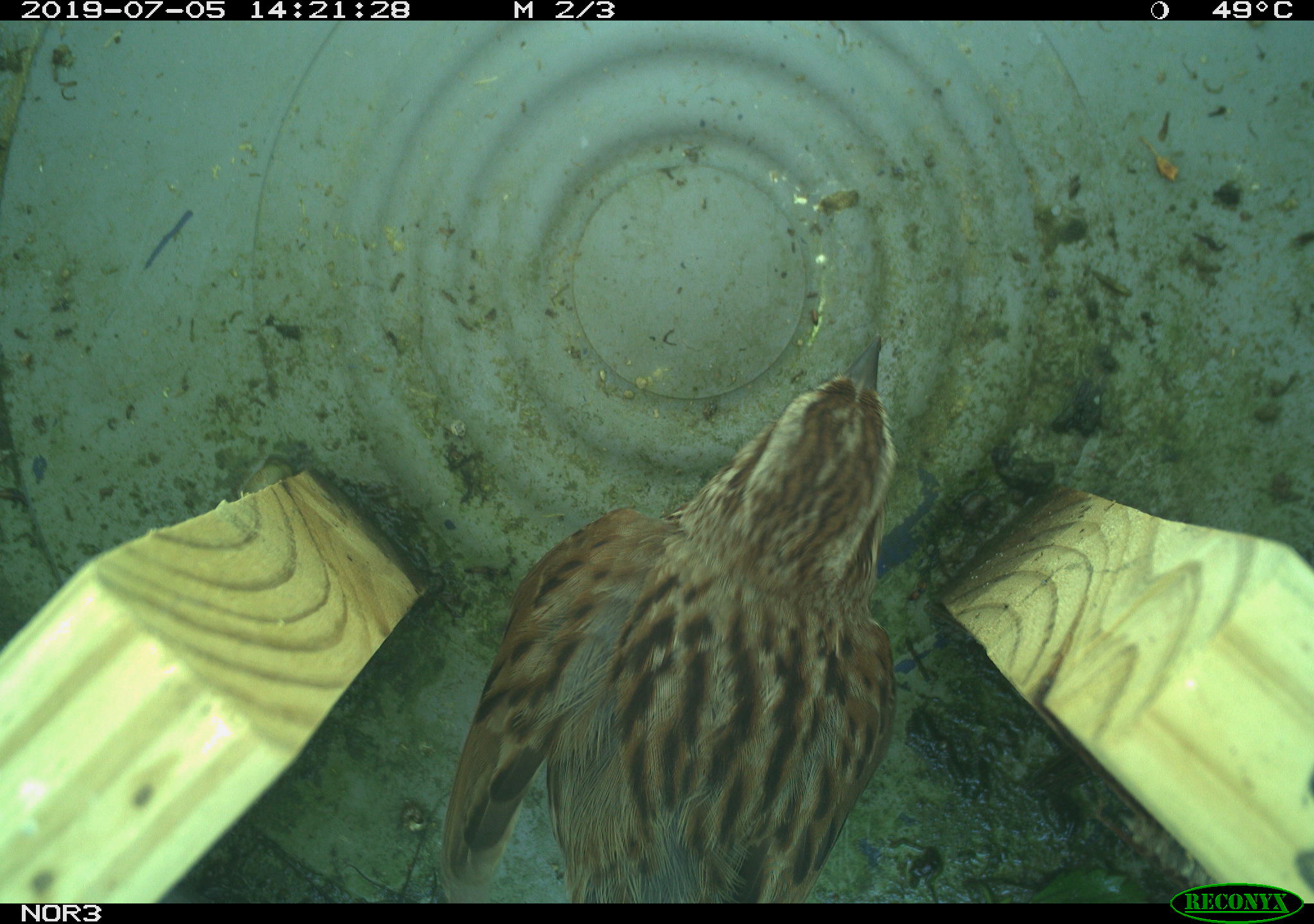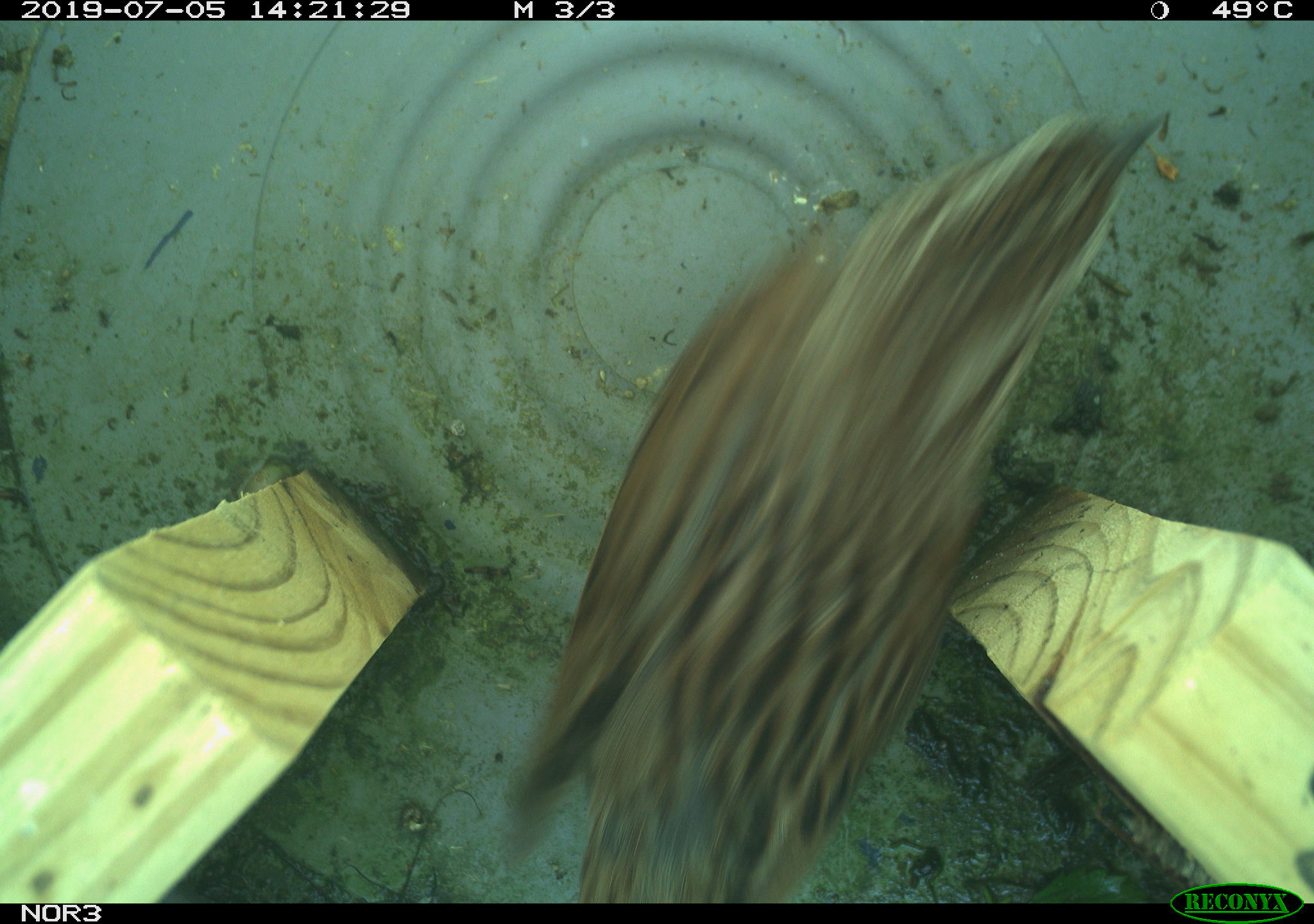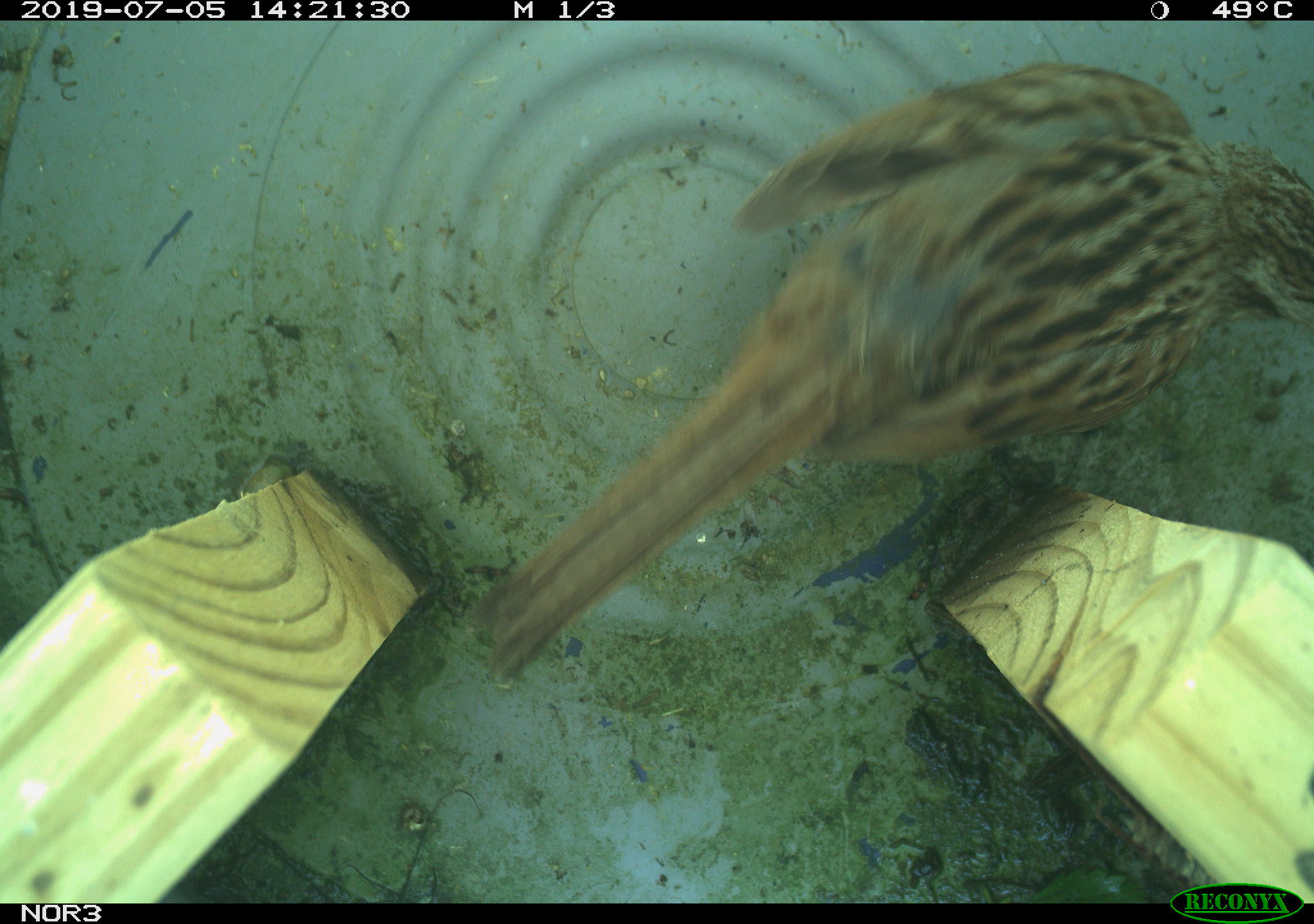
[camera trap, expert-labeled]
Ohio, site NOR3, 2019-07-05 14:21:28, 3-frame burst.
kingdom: Animalia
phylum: Chordata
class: Aves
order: Passeriformes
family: Passerellidae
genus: Melospiza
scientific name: Melospiza melodia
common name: song sparrow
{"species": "song sparrow (Melospiza melodia)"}